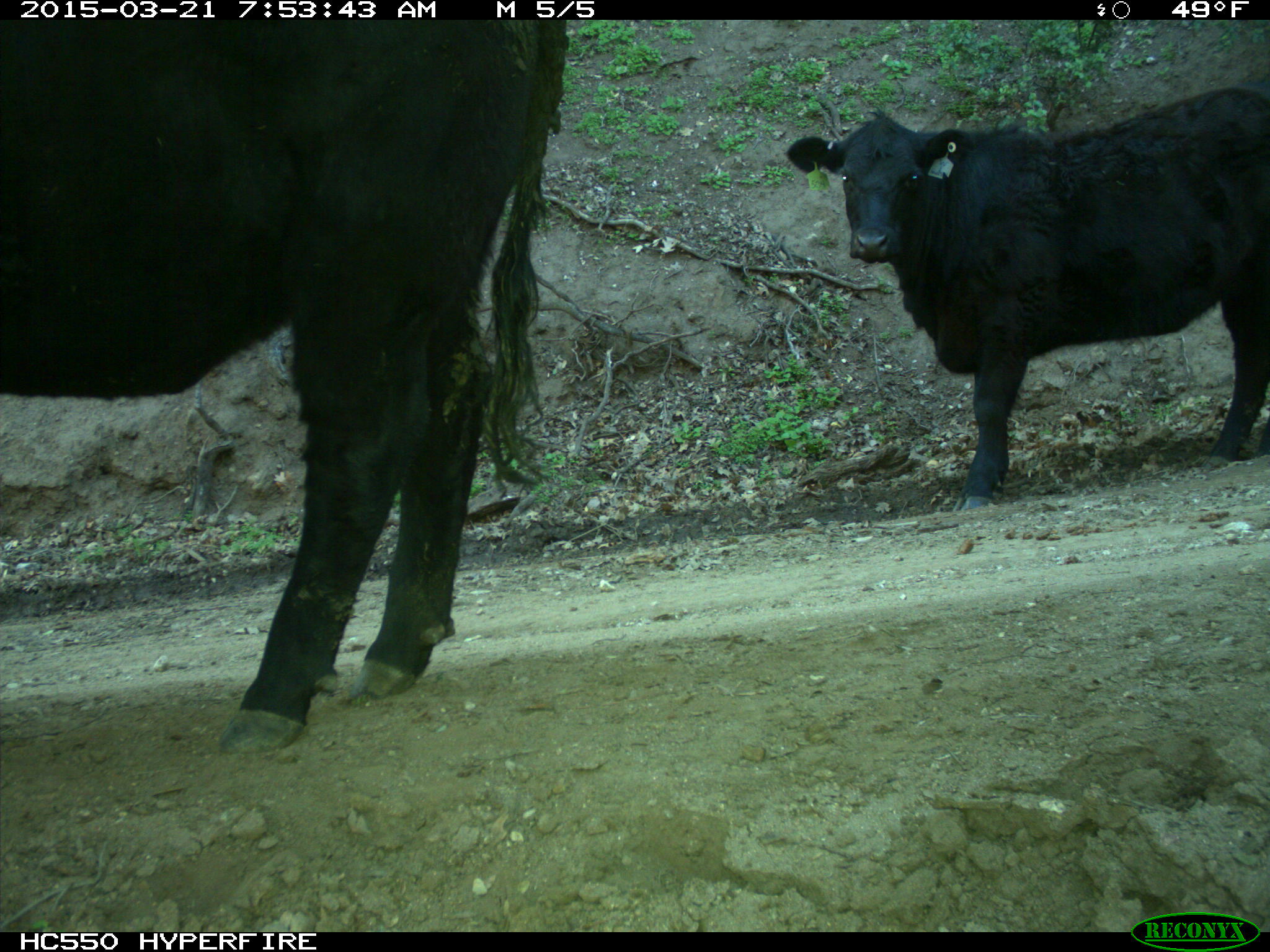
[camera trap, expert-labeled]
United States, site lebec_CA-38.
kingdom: Animalia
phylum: Chordata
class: Mammalia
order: Artiodactyla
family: Bovidae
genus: Bos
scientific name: Bos taurus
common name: domestic cow